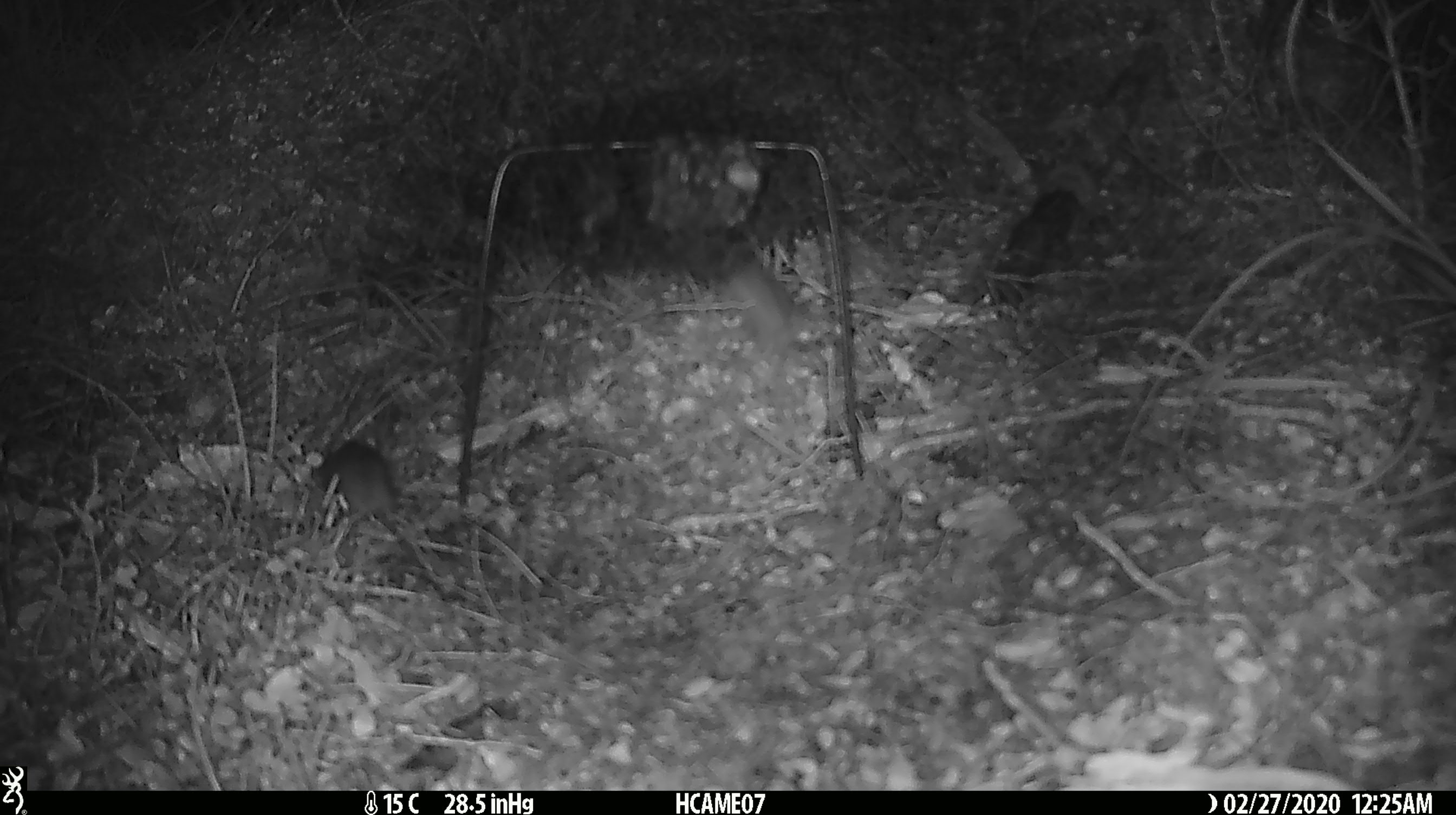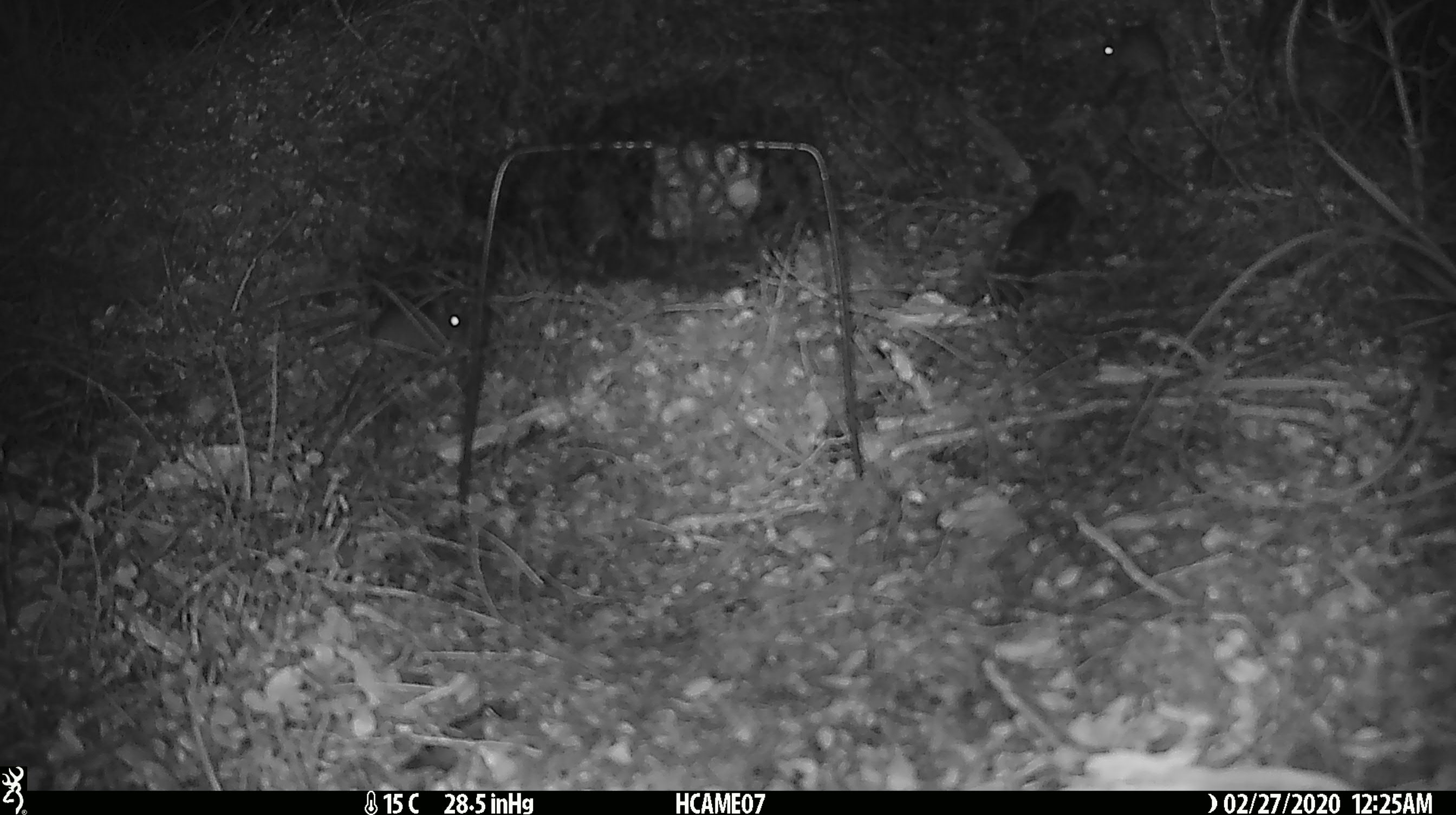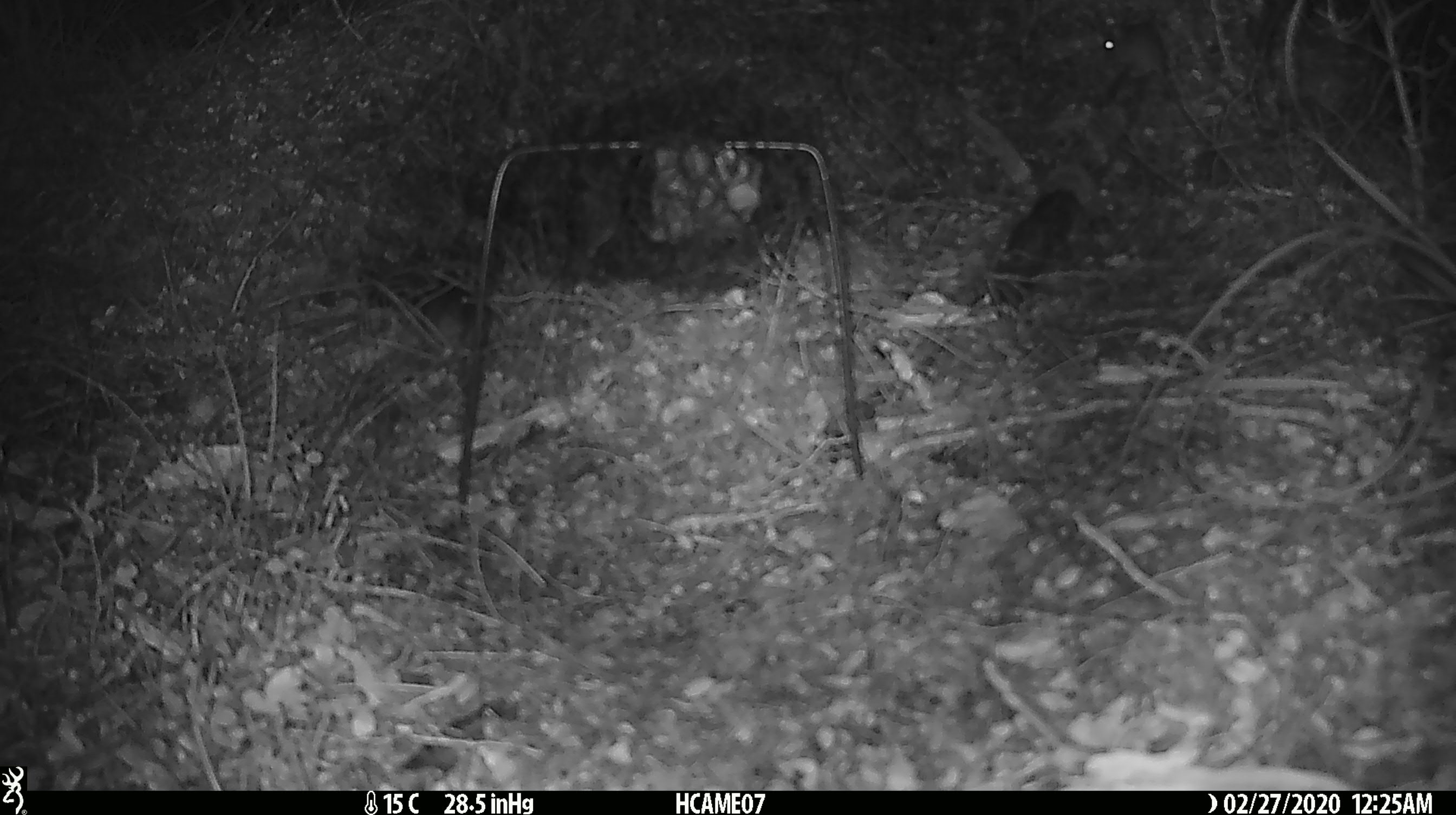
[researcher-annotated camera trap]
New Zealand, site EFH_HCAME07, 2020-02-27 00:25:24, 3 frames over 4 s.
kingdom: Animalia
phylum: Chordata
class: Mammalia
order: Rodentia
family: Muridae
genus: Mus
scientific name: Mus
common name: mouse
Mouse (Mus).